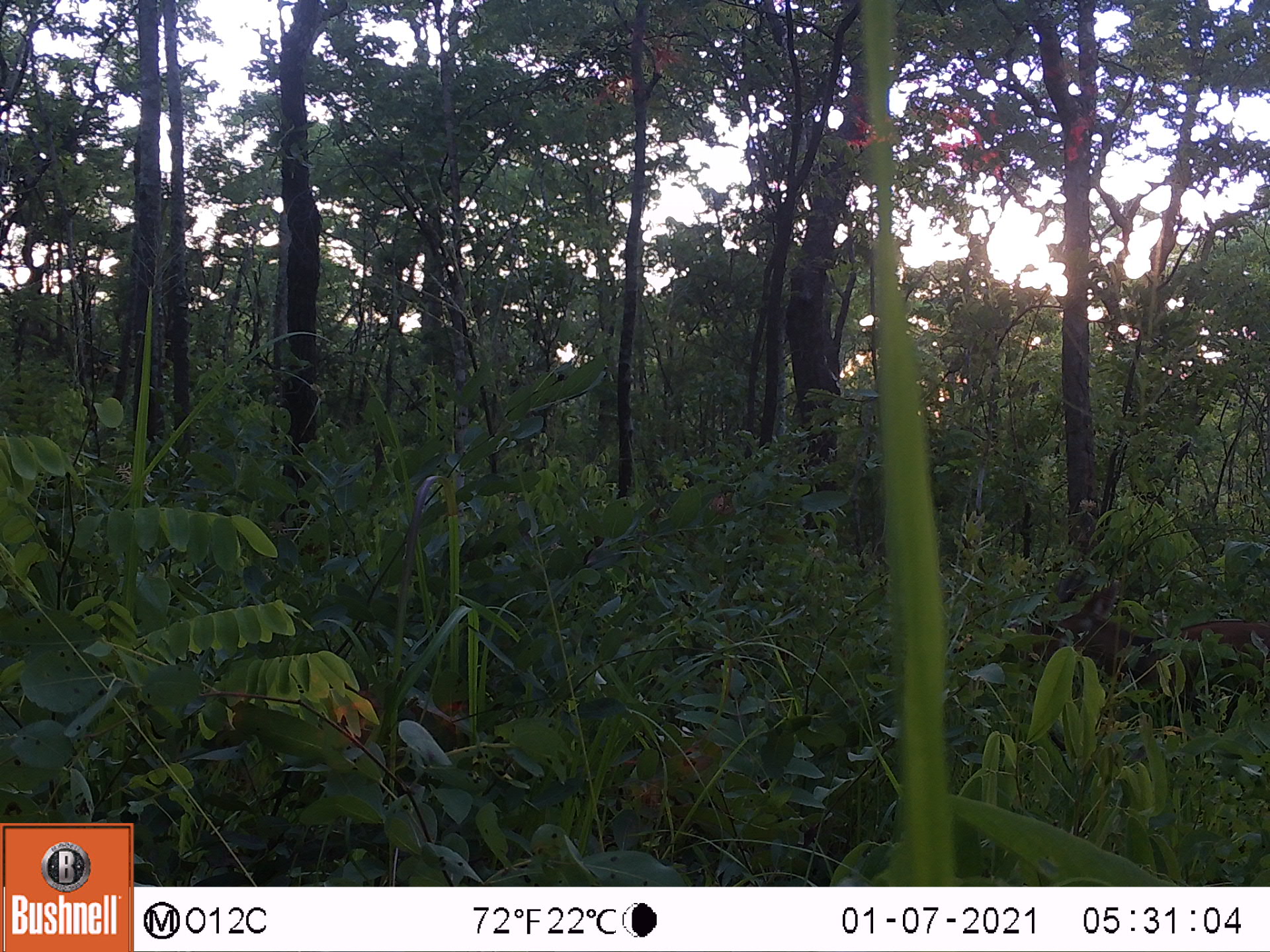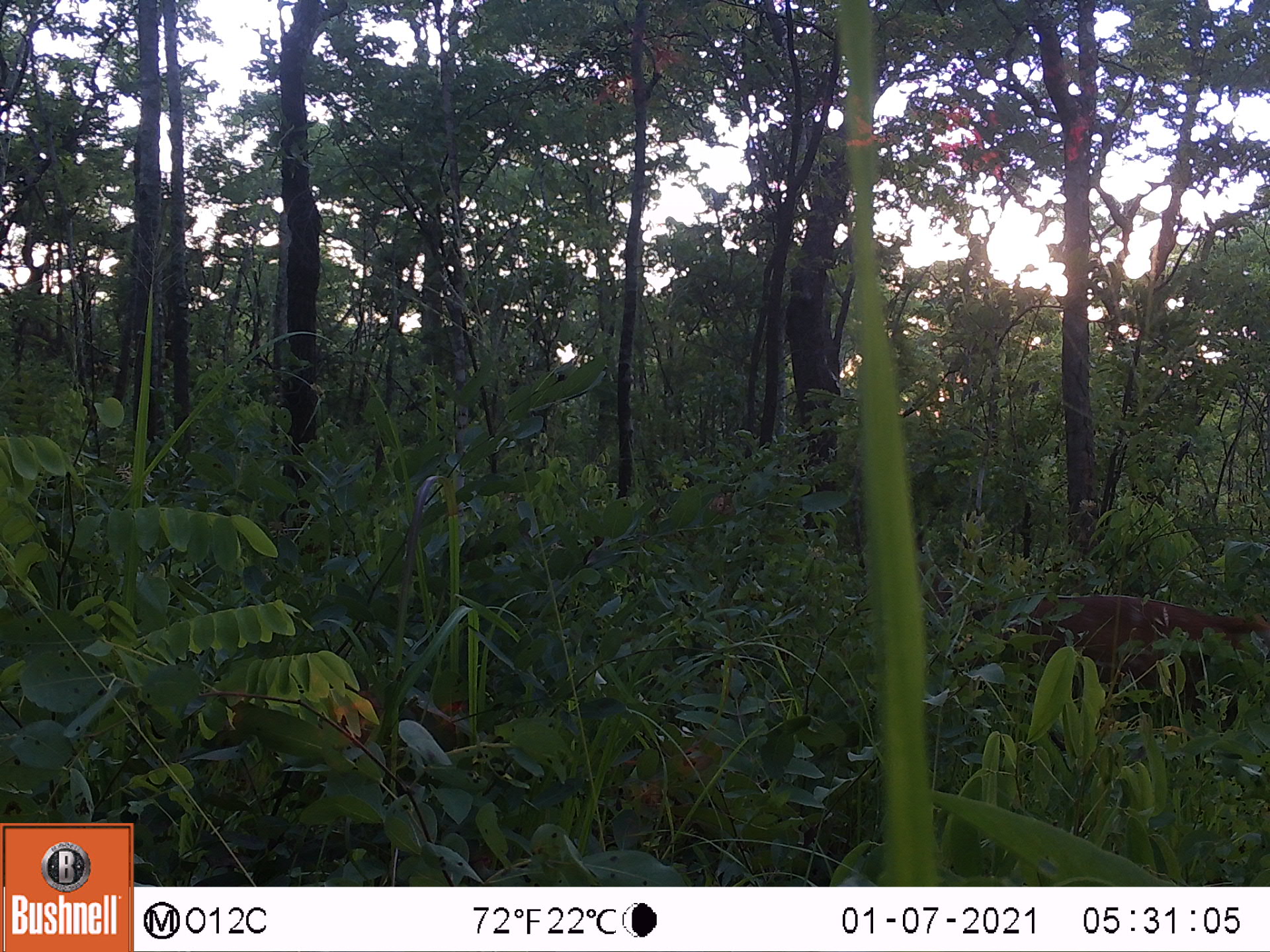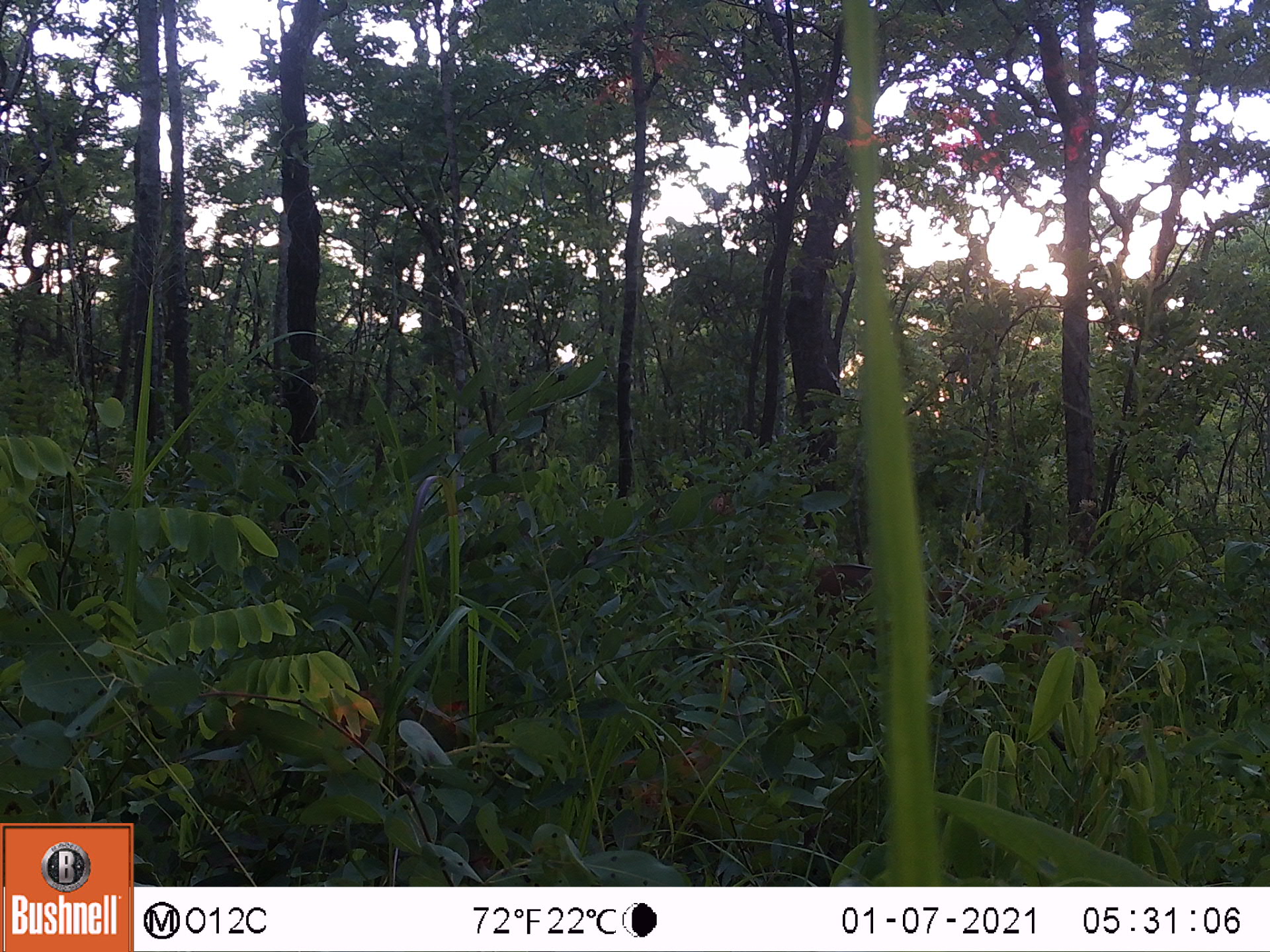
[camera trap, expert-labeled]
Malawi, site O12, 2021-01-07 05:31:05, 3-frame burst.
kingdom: Animalia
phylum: Chordata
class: Mammalia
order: Artiodactyla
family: Bovidae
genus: Tragelaphus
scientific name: Tragelaphus sylvaticus sylvaticus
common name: cape bushbuck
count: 1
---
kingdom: Animalia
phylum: Chordata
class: Mammalia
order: Artiodactyla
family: Suidae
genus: Potamochoerus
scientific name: Potamochoerus larvatus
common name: bushpig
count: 1